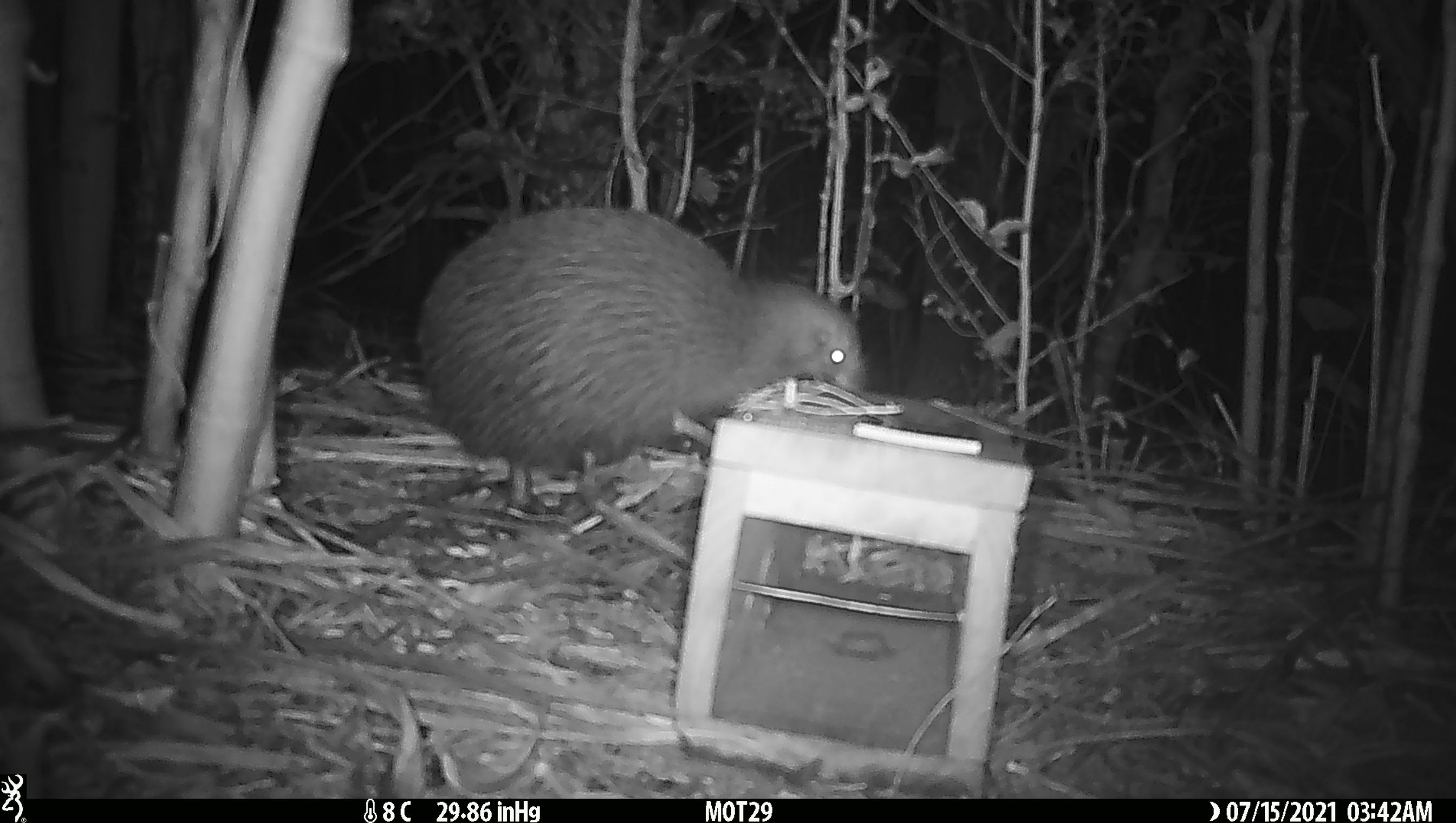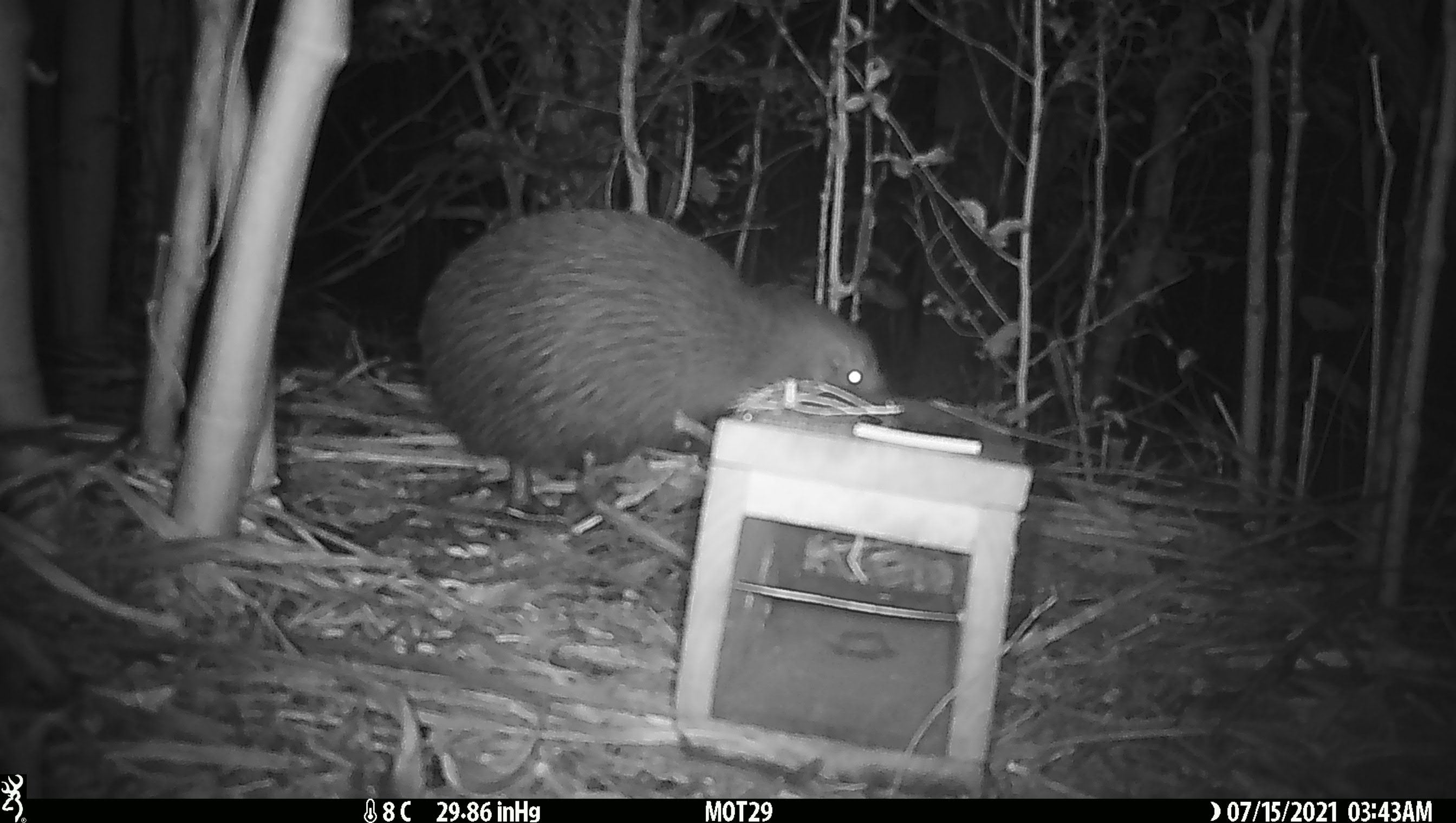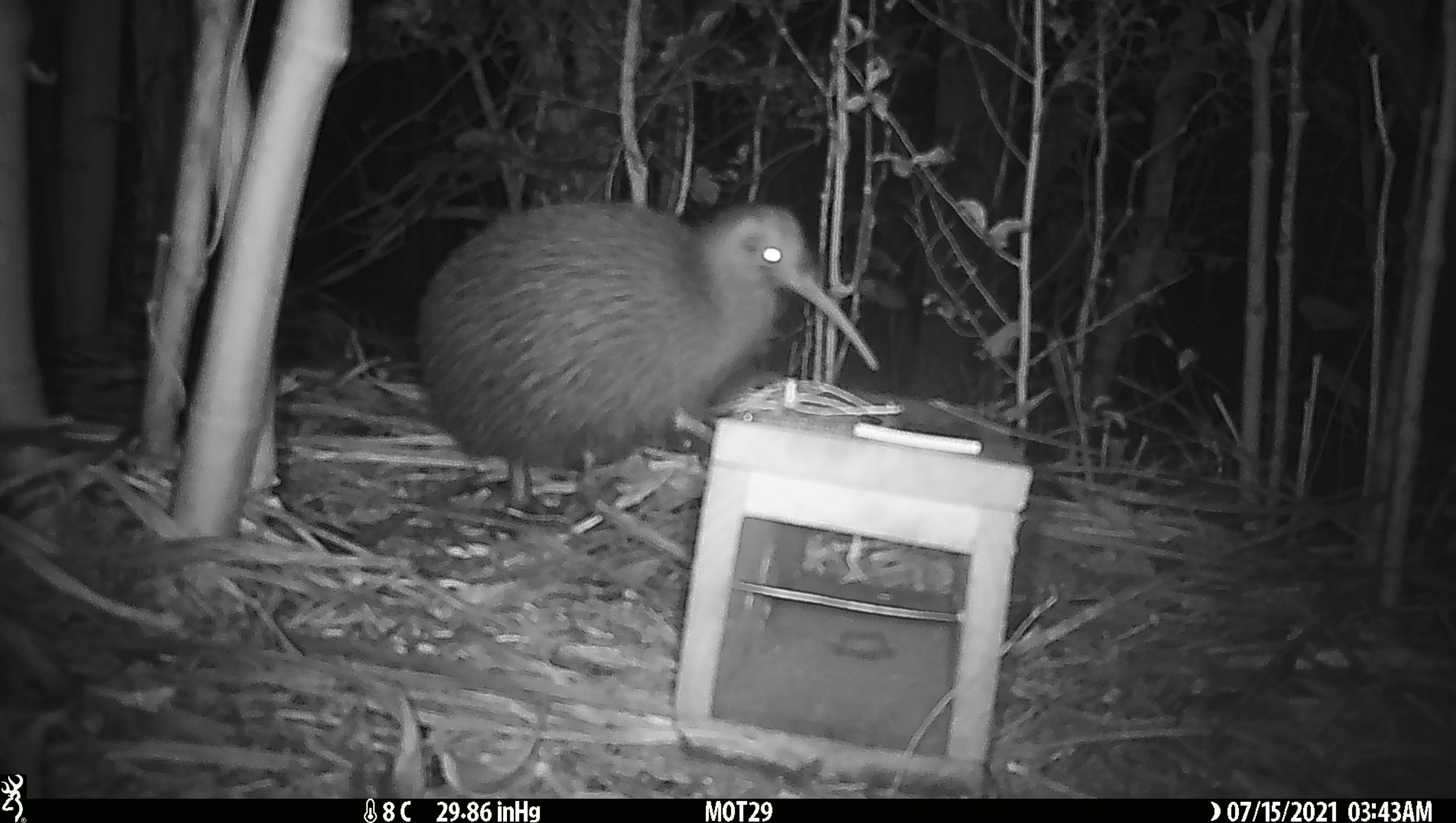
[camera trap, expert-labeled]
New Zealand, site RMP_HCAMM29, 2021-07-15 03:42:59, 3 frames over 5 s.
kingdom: Animalia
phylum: Chordata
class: Aves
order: Apterygiformes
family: Apterygidae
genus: Apteryx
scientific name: Apteryx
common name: kiwi